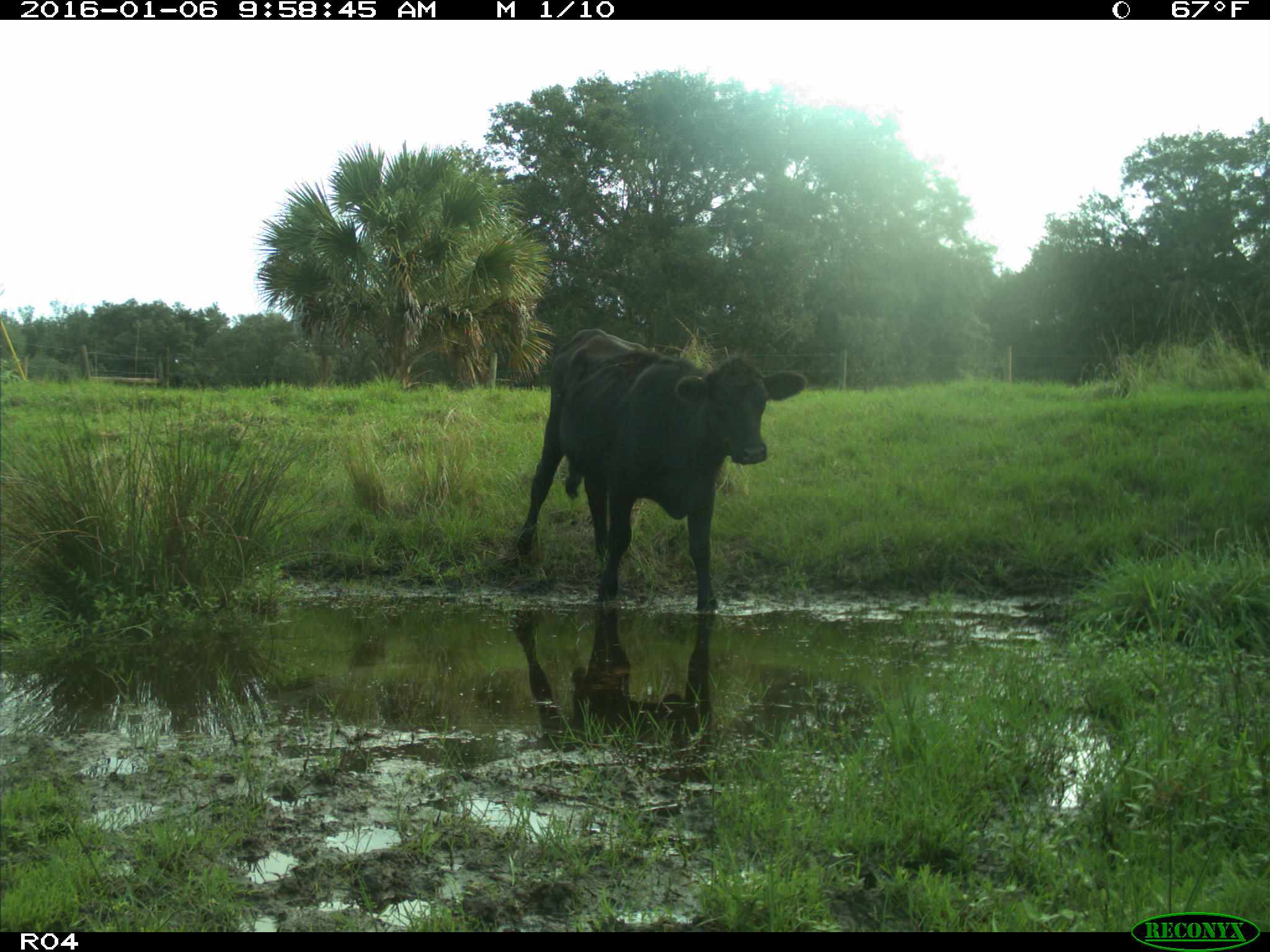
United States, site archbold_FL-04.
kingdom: Animalia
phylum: Chordata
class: Mammalia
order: Artiodactyla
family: Bovidae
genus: Bos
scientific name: Bos taurus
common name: domestic cow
Bos taurus (domestic cow).